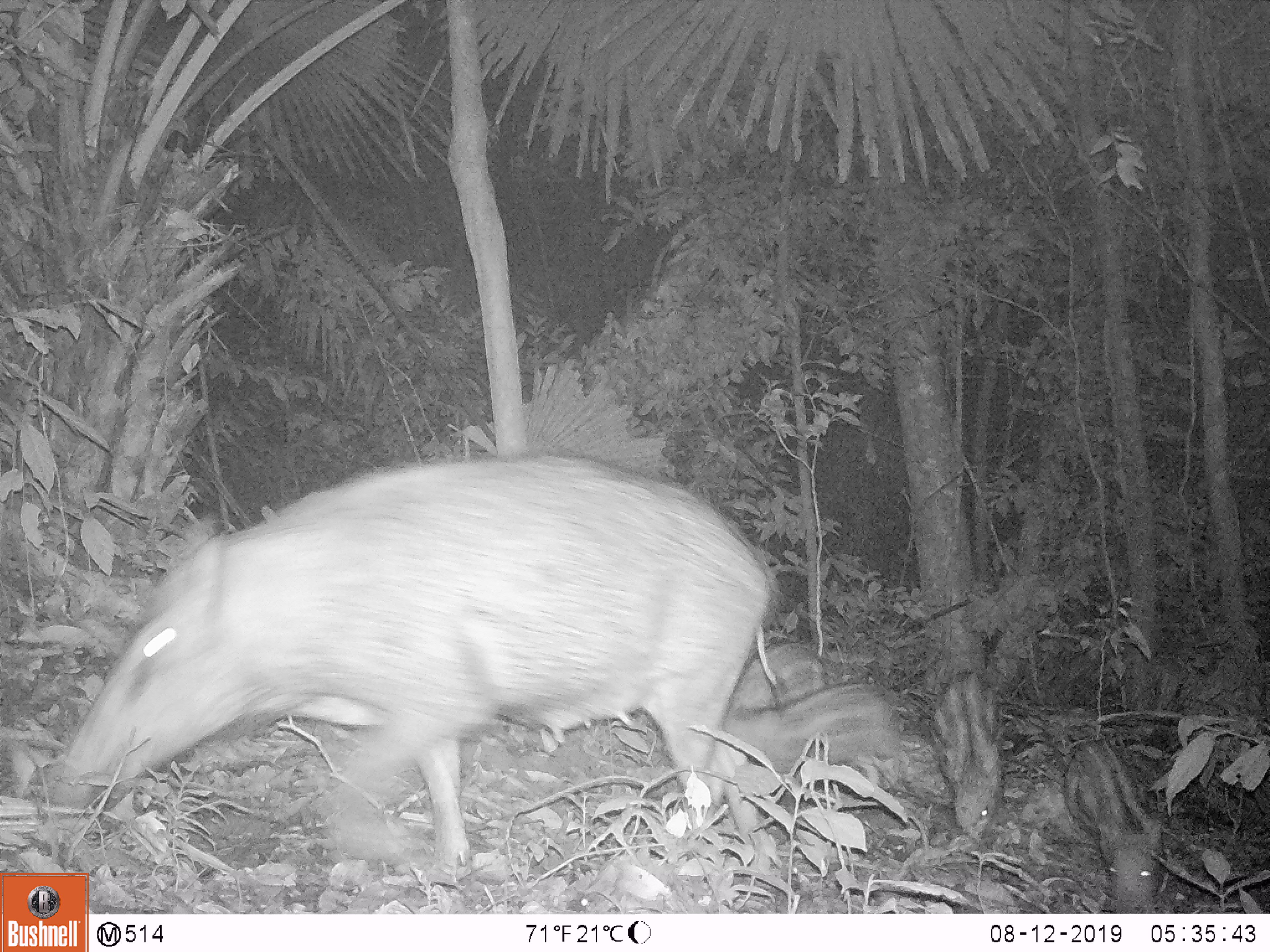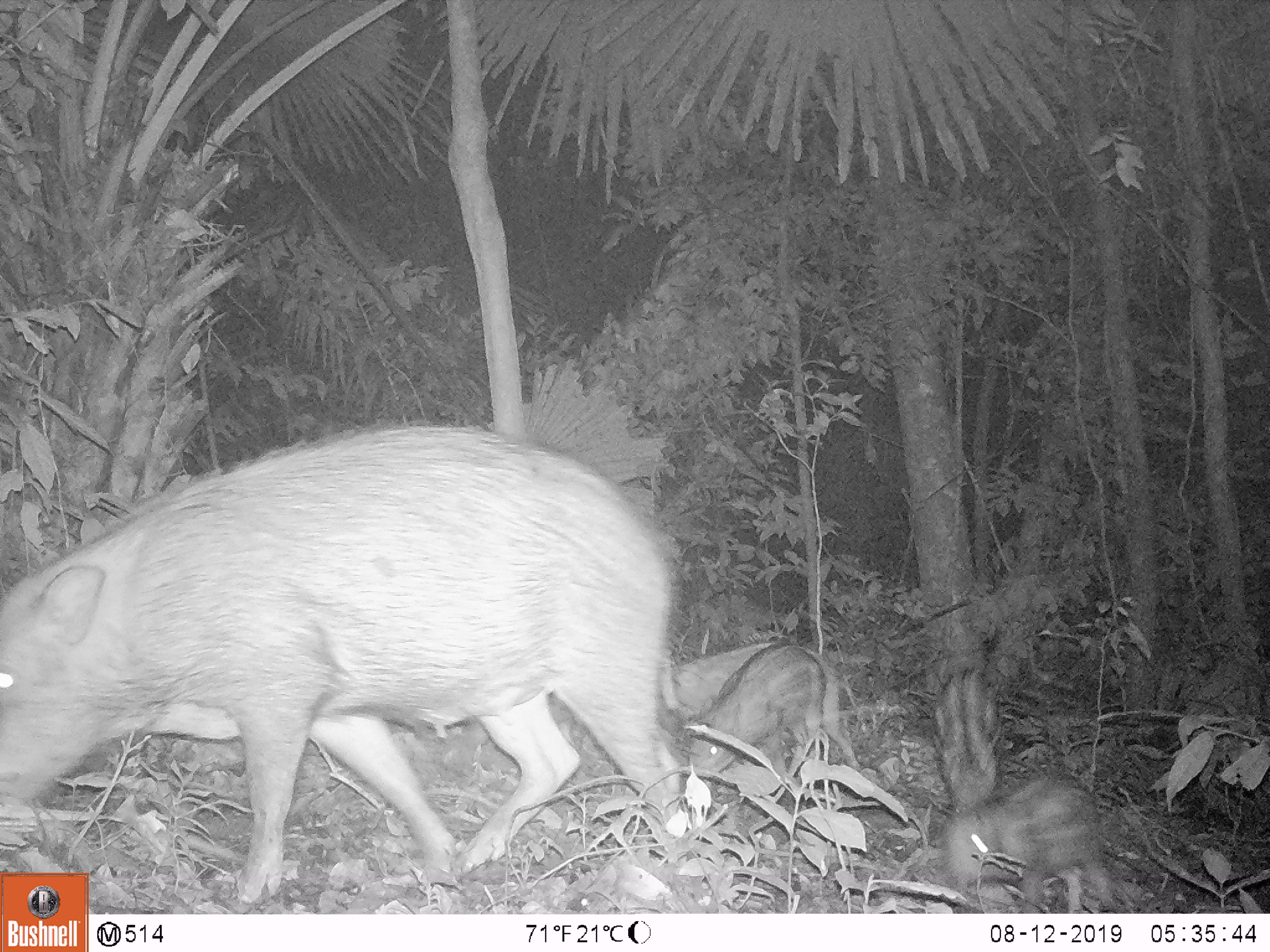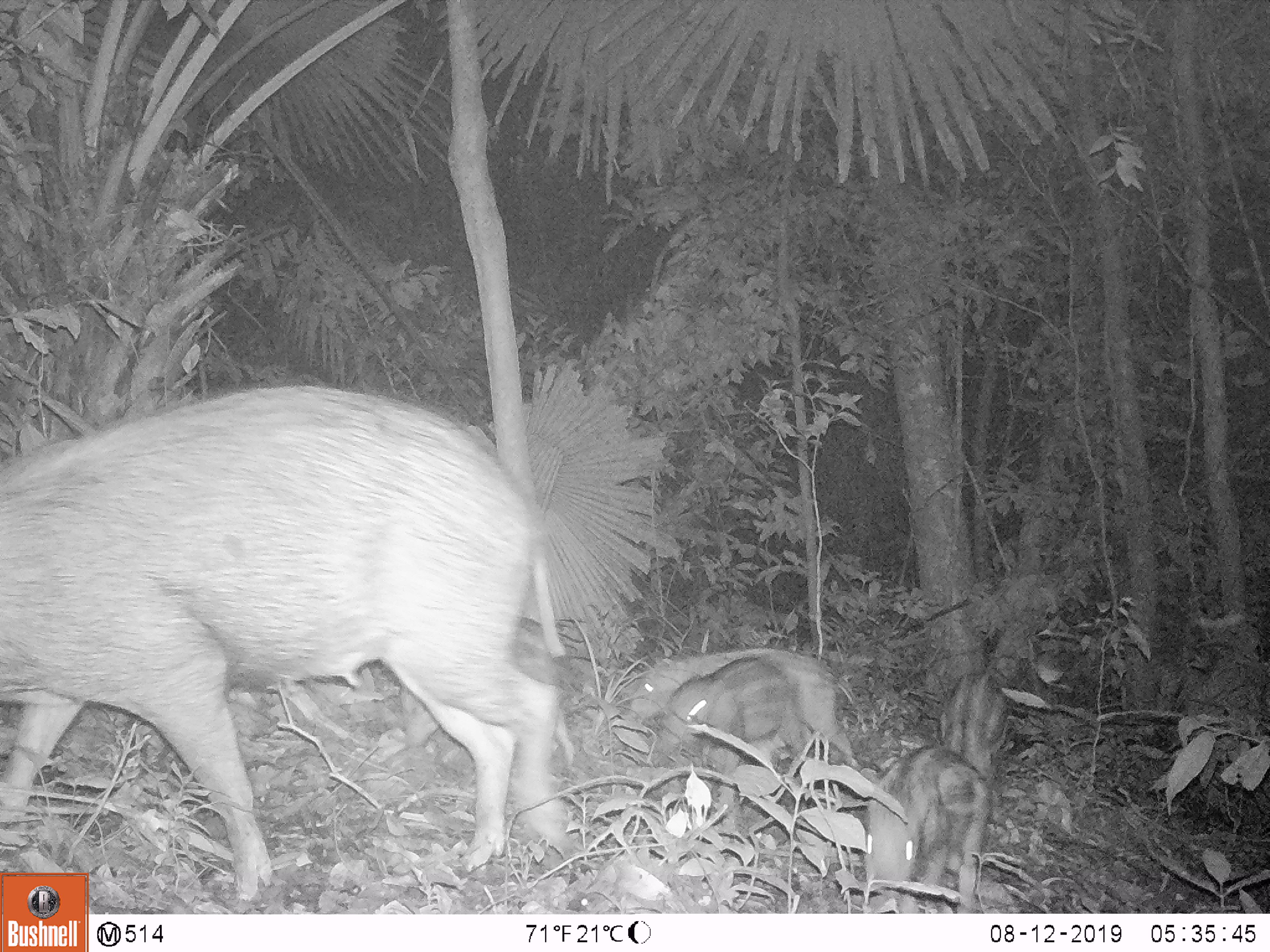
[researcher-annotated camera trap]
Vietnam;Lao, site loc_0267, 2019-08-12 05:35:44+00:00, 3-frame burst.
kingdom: Animalia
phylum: Chordata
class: Mammalia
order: Artiodactyla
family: Suidae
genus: Sus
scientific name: Sus scrofa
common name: eurasian wild pig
Eurasian wild pig (Sus scrofa). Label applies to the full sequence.